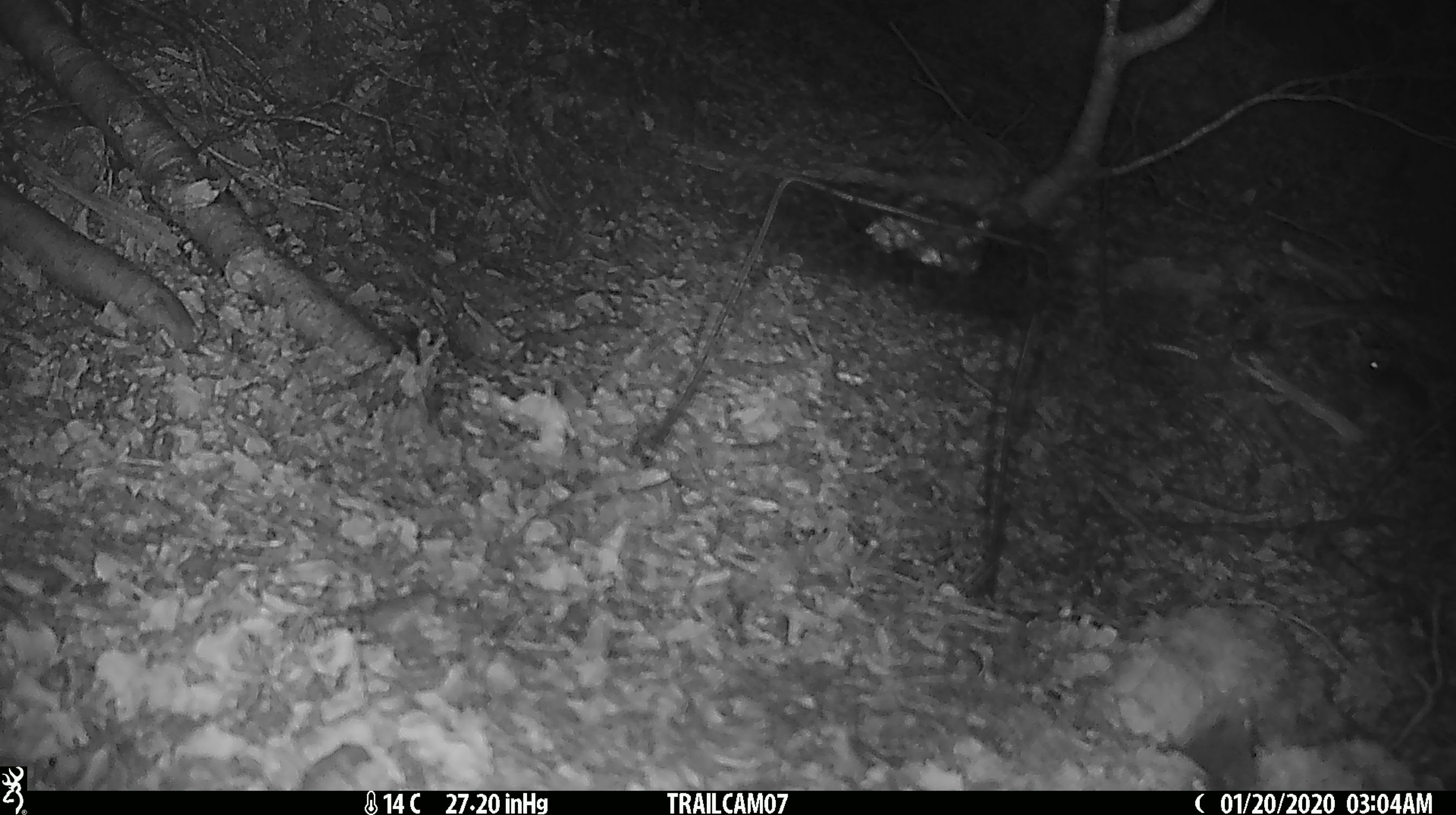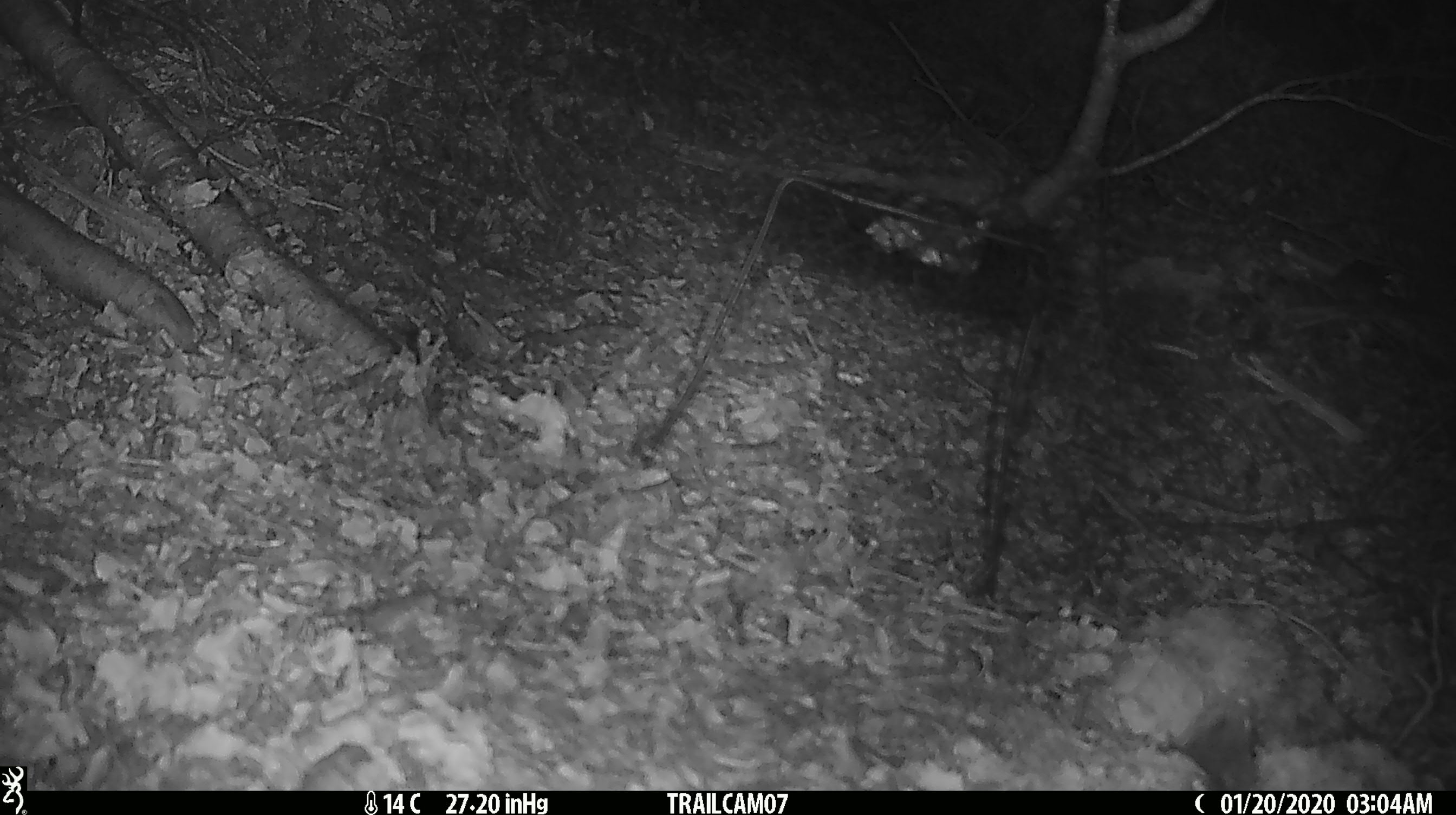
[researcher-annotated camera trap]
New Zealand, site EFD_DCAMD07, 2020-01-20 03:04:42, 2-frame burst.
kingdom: Animalia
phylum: Chordata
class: Mammalia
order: Rodentia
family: Muridae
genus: Mus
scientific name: Mus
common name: mouse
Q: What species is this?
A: Mouse (Mus).